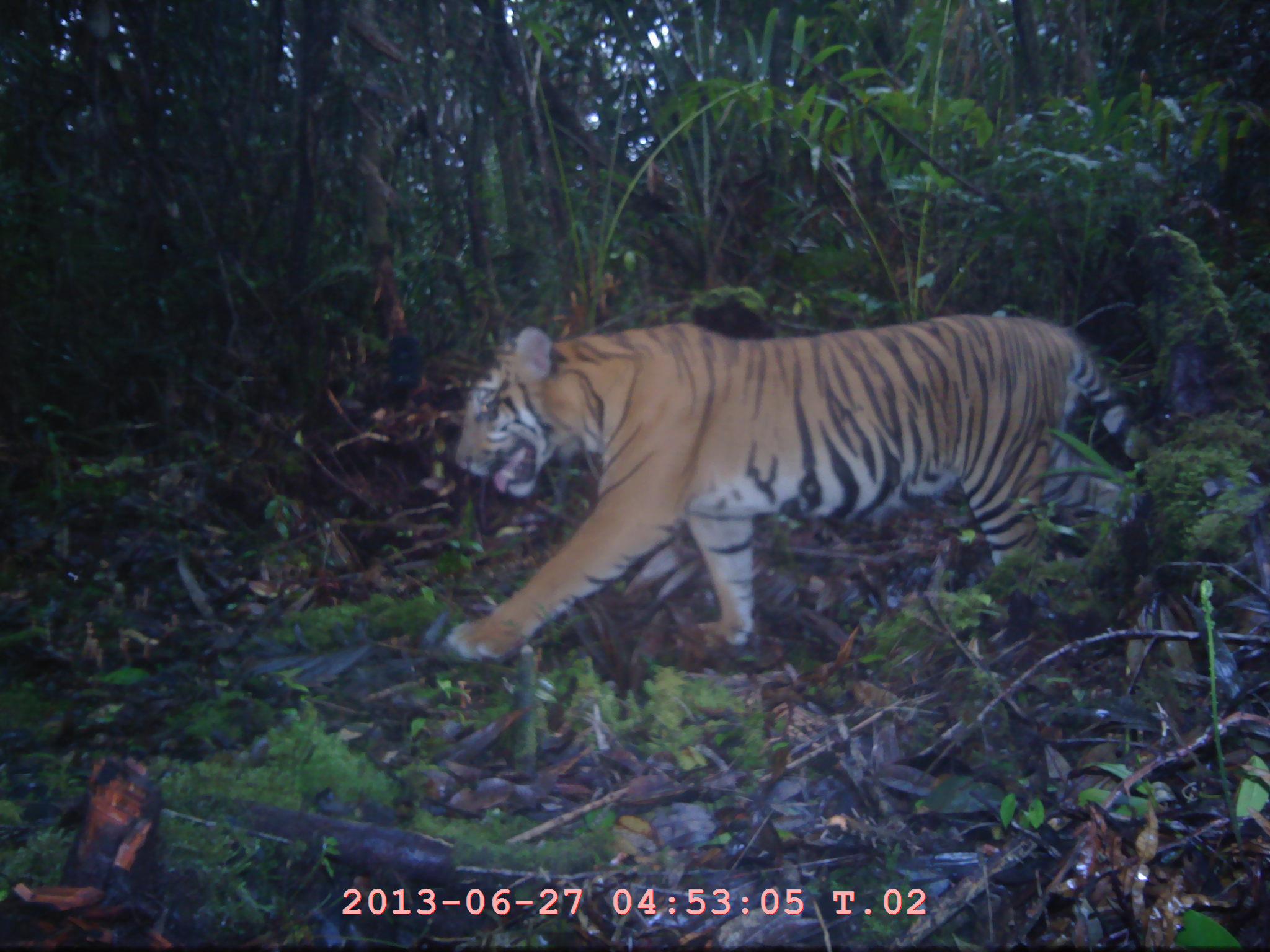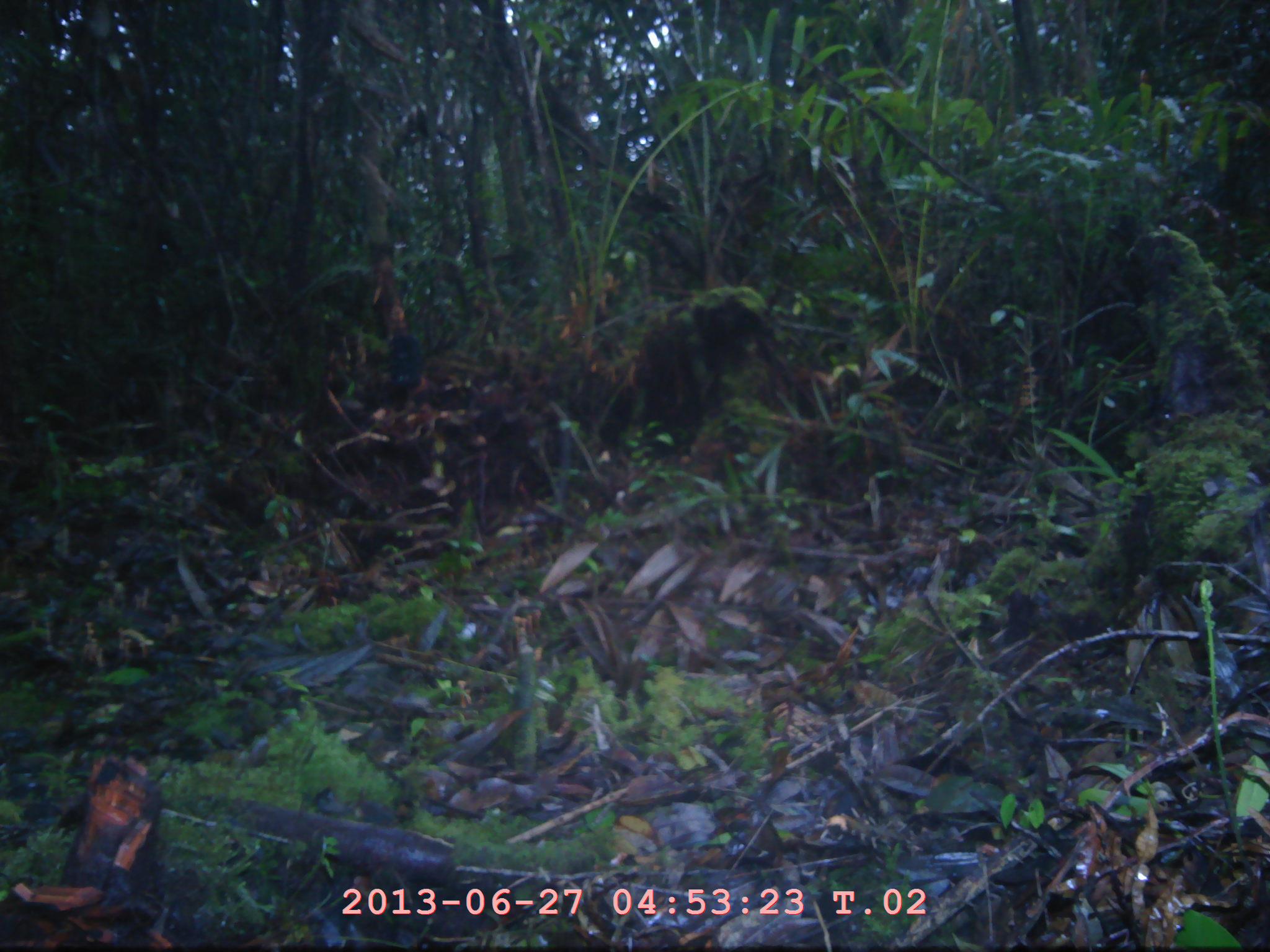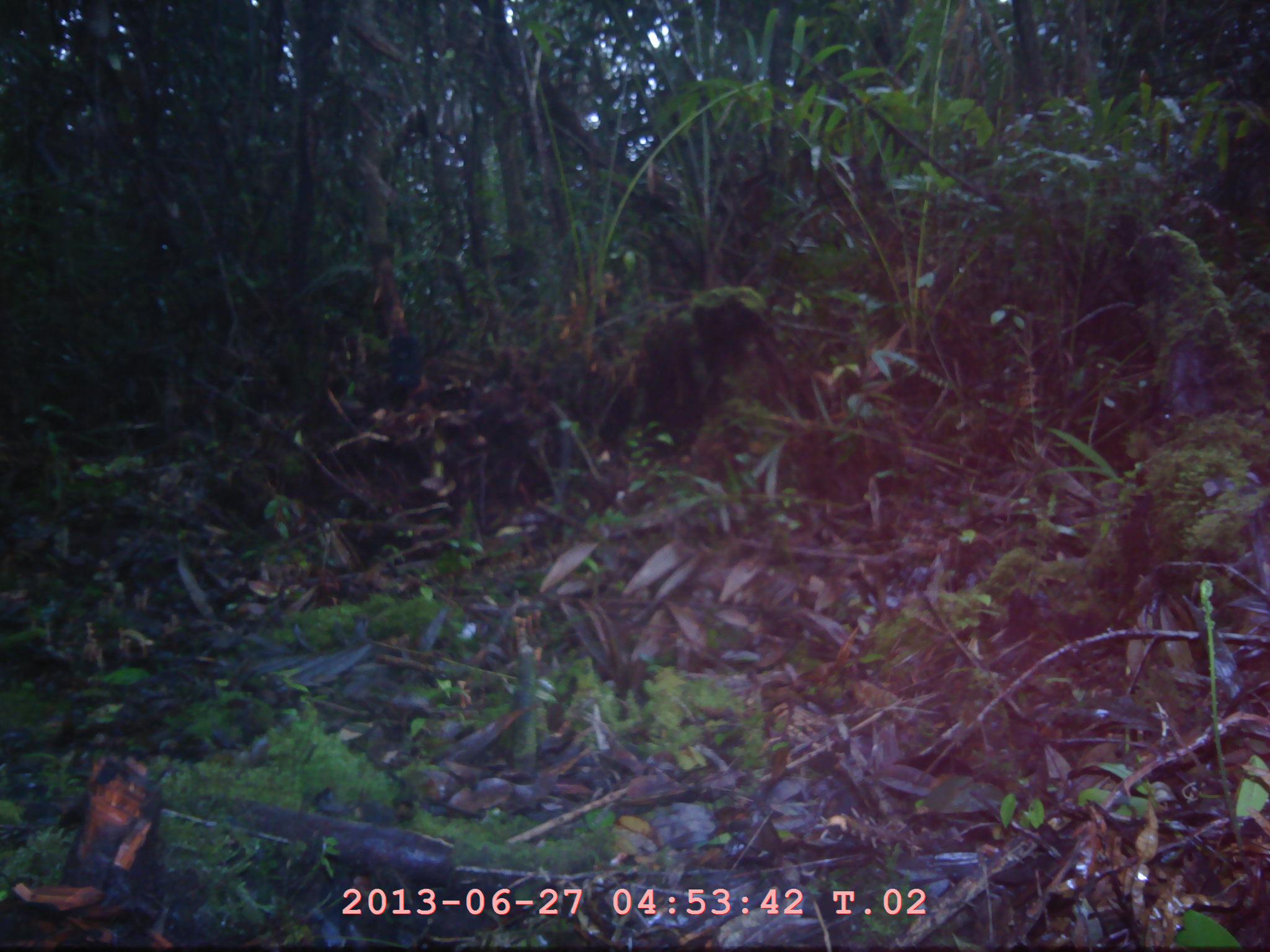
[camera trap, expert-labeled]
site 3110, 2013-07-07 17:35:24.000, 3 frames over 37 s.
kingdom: Animalia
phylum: Chordata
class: Mammalia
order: Carnivora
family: Felidae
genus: Panthera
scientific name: Panthera tigris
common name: tiger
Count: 1.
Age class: adult.